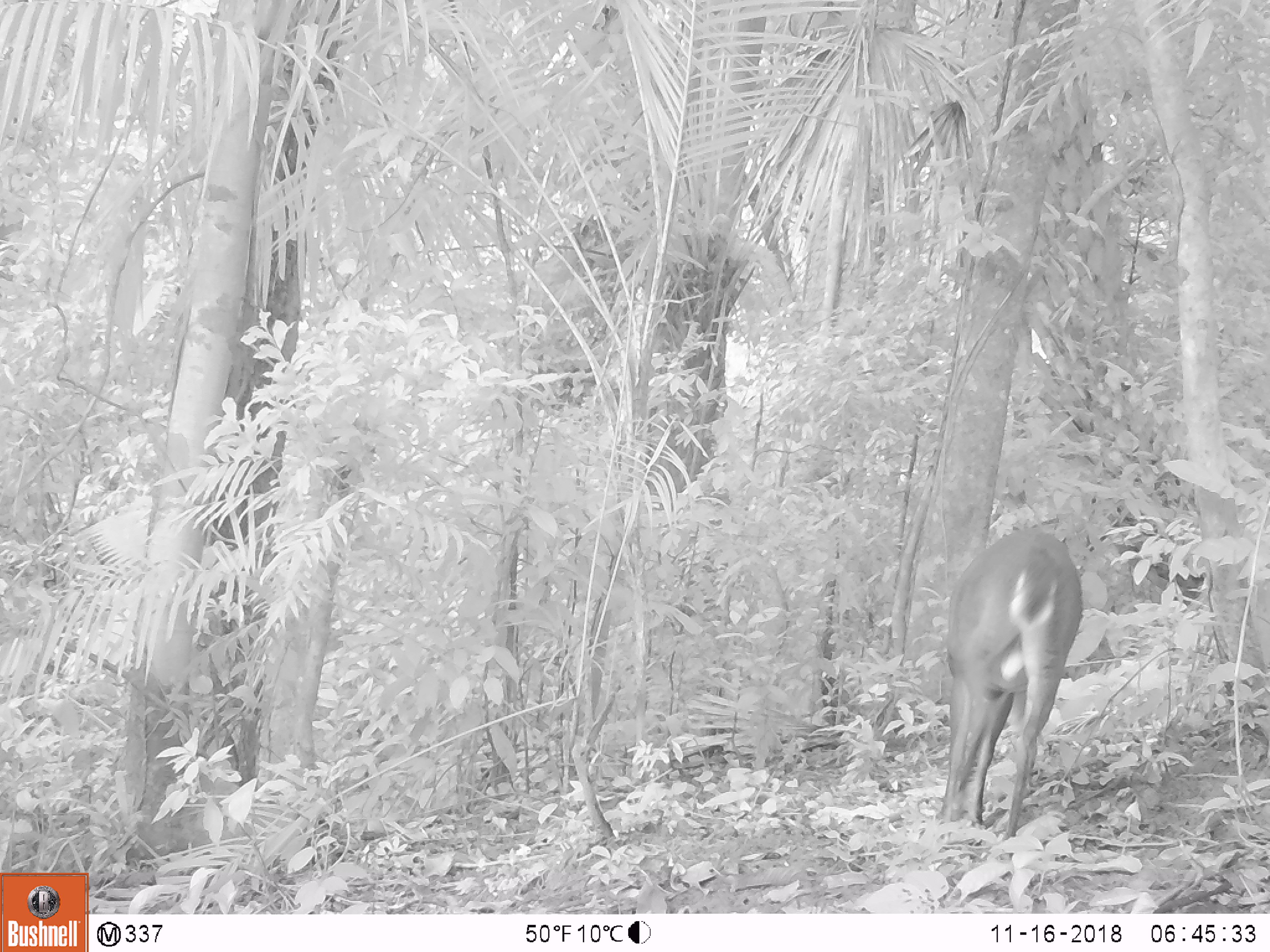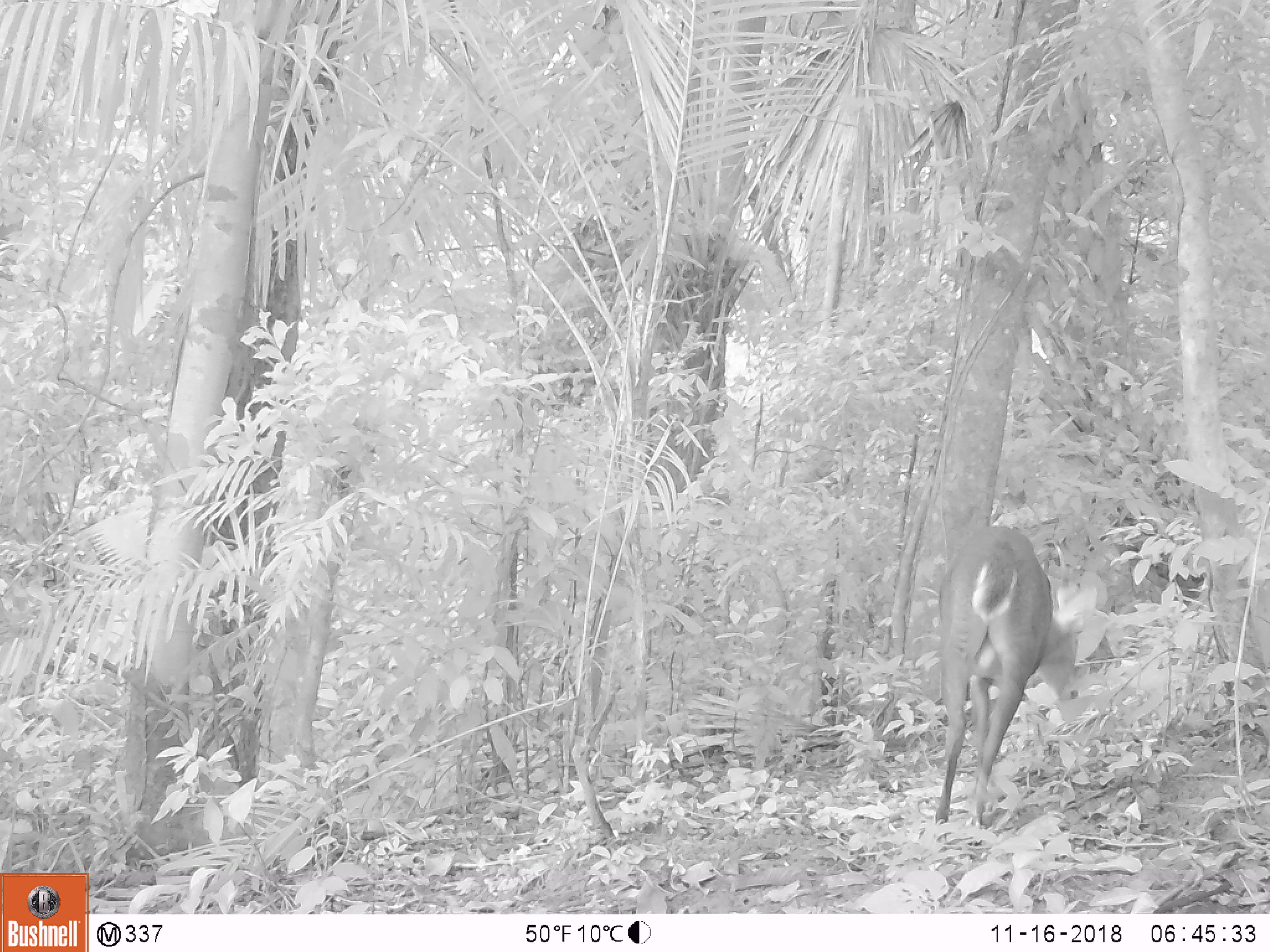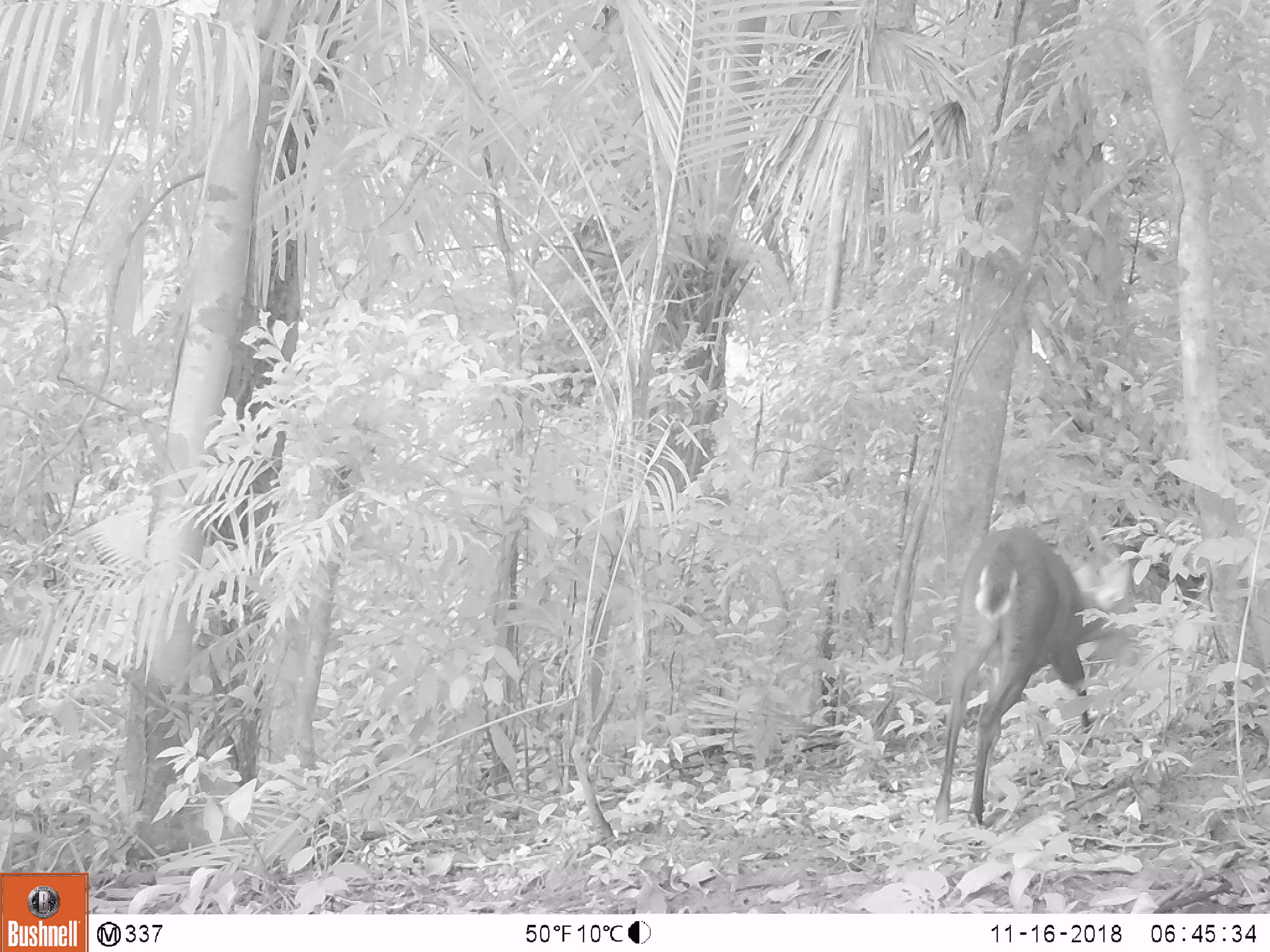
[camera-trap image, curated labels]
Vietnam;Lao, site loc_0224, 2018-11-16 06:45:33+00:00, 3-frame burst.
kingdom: Animalia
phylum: Chordata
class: Mammalia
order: Artiodactyla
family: Cervidae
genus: Muntiacus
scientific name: Muntiacus vuquangensis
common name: large-antlered muntjac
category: large antlered muntjac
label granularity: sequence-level